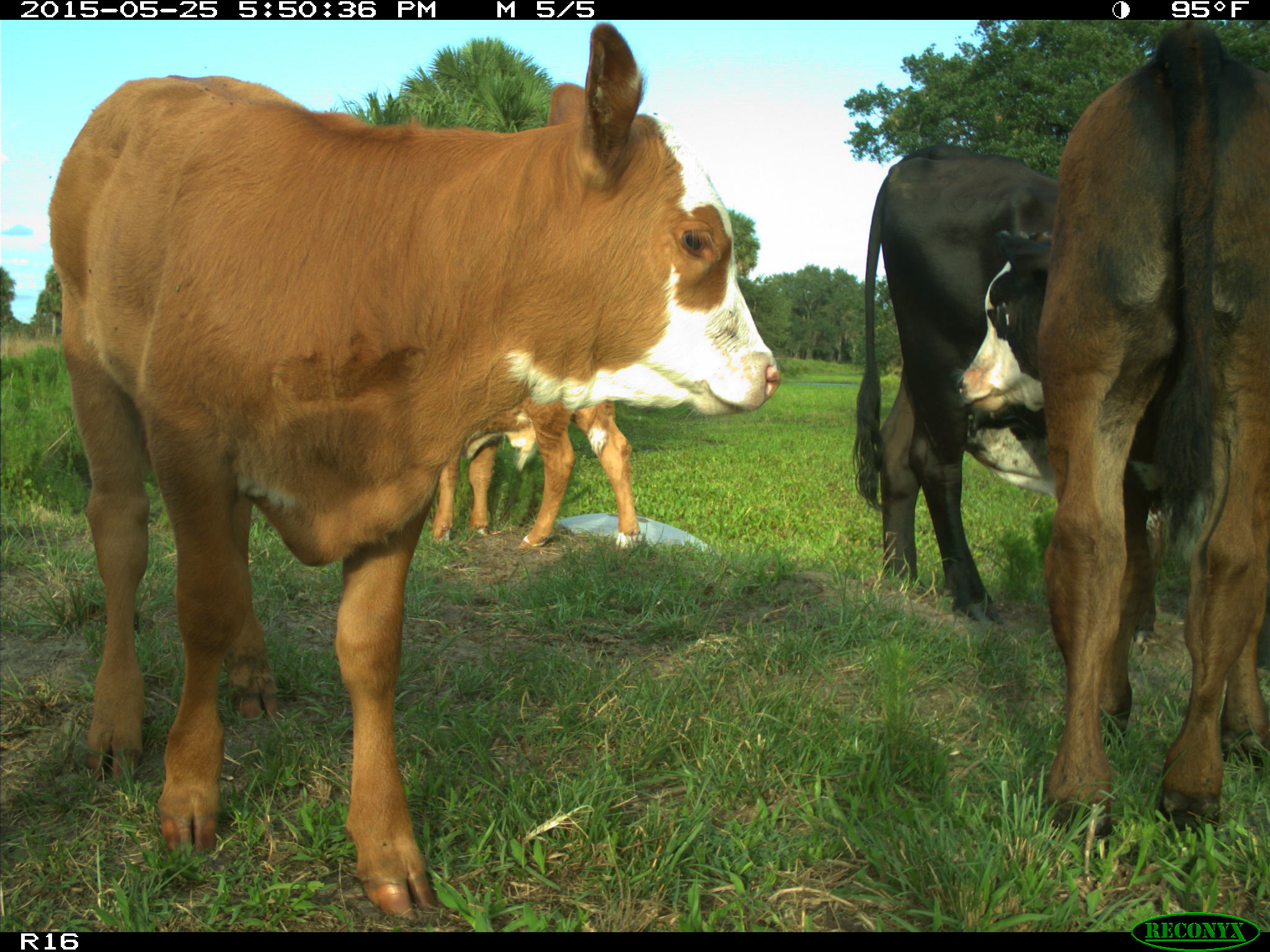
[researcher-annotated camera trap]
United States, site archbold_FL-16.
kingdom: Animalia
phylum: Chordata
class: Mammalia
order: Artiodactyla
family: Bovidae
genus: Bos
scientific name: Bos taurus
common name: domestic cow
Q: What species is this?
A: Bos taurus (domestic cow).